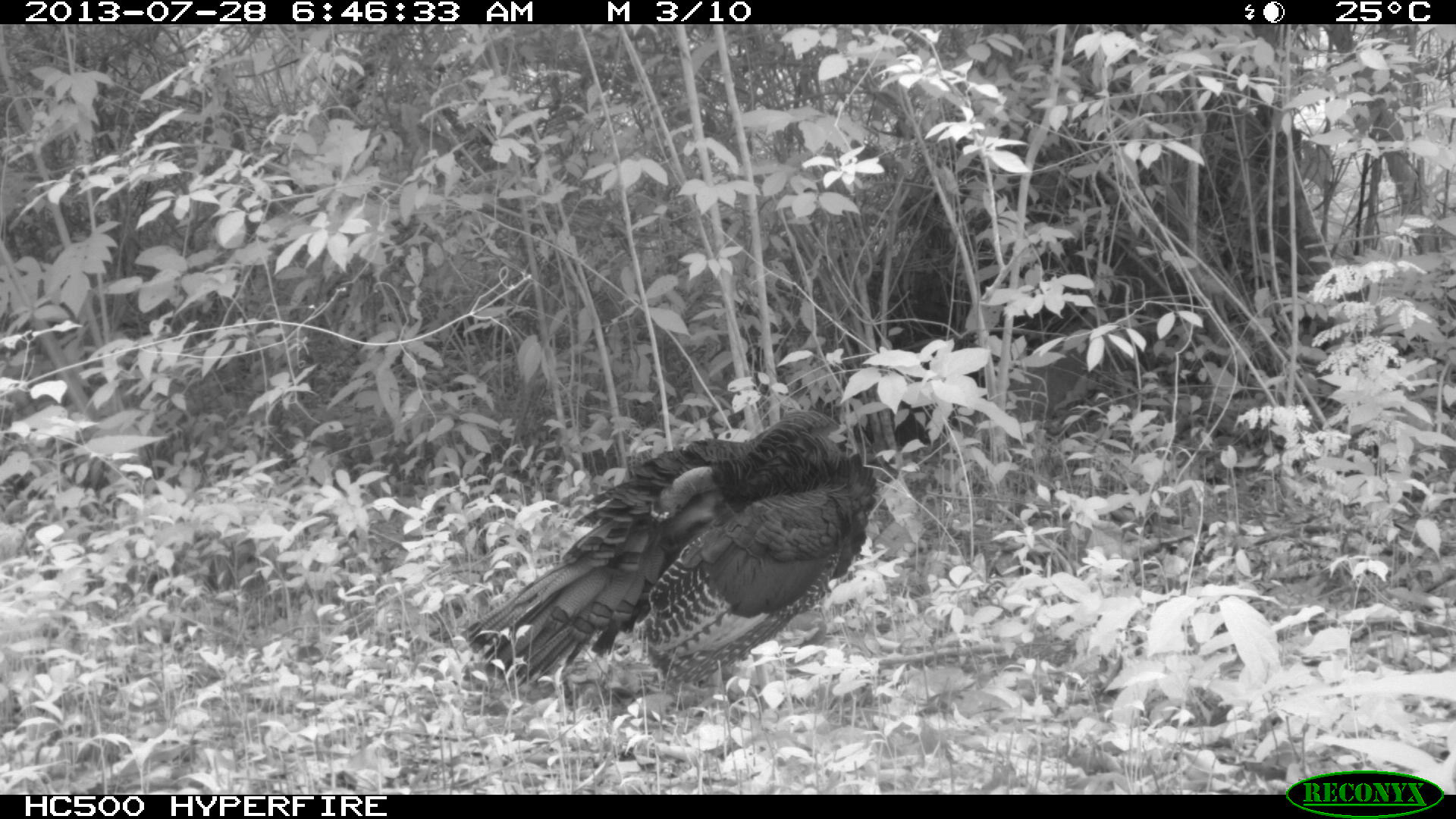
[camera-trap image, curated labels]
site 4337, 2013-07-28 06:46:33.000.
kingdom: Animalia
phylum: Chordata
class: Aves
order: Galliformes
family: Phasianidae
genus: Meleagris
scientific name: Meleagris ocellata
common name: ocellated turkey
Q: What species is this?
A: Meleagris ocellata (ocellated turkey).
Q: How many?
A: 1.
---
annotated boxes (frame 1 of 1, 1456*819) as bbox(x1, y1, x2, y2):
meleagris ocellata: bbox(461, 411, 878, 689)